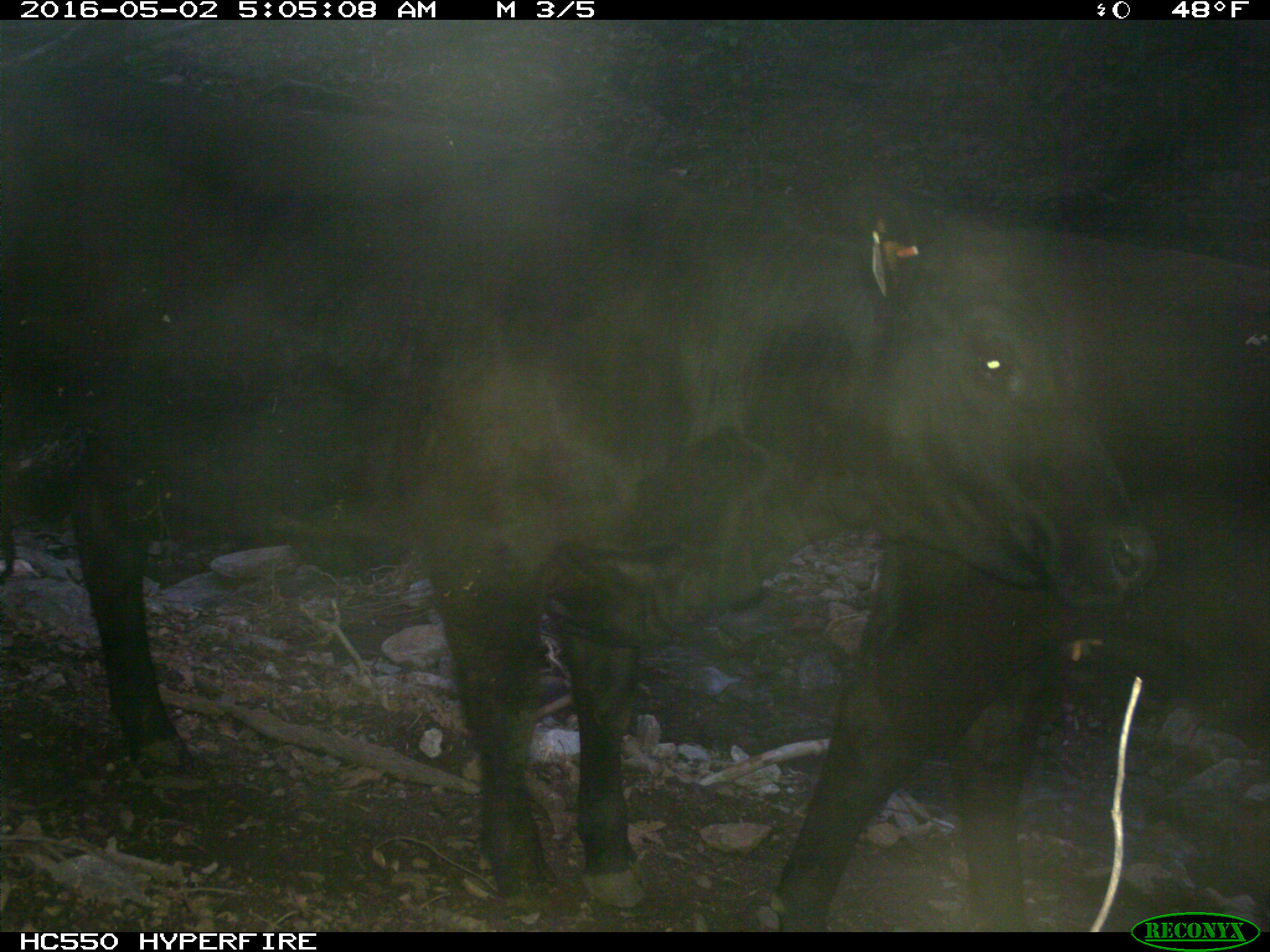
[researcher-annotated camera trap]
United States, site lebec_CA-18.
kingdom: Animalia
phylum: Chordata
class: Mammalia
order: Artiodactyla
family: Bovidae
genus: Bos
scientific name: Bos taurus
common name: domestic cow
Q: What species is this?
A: Bos taurus (domestic cow).